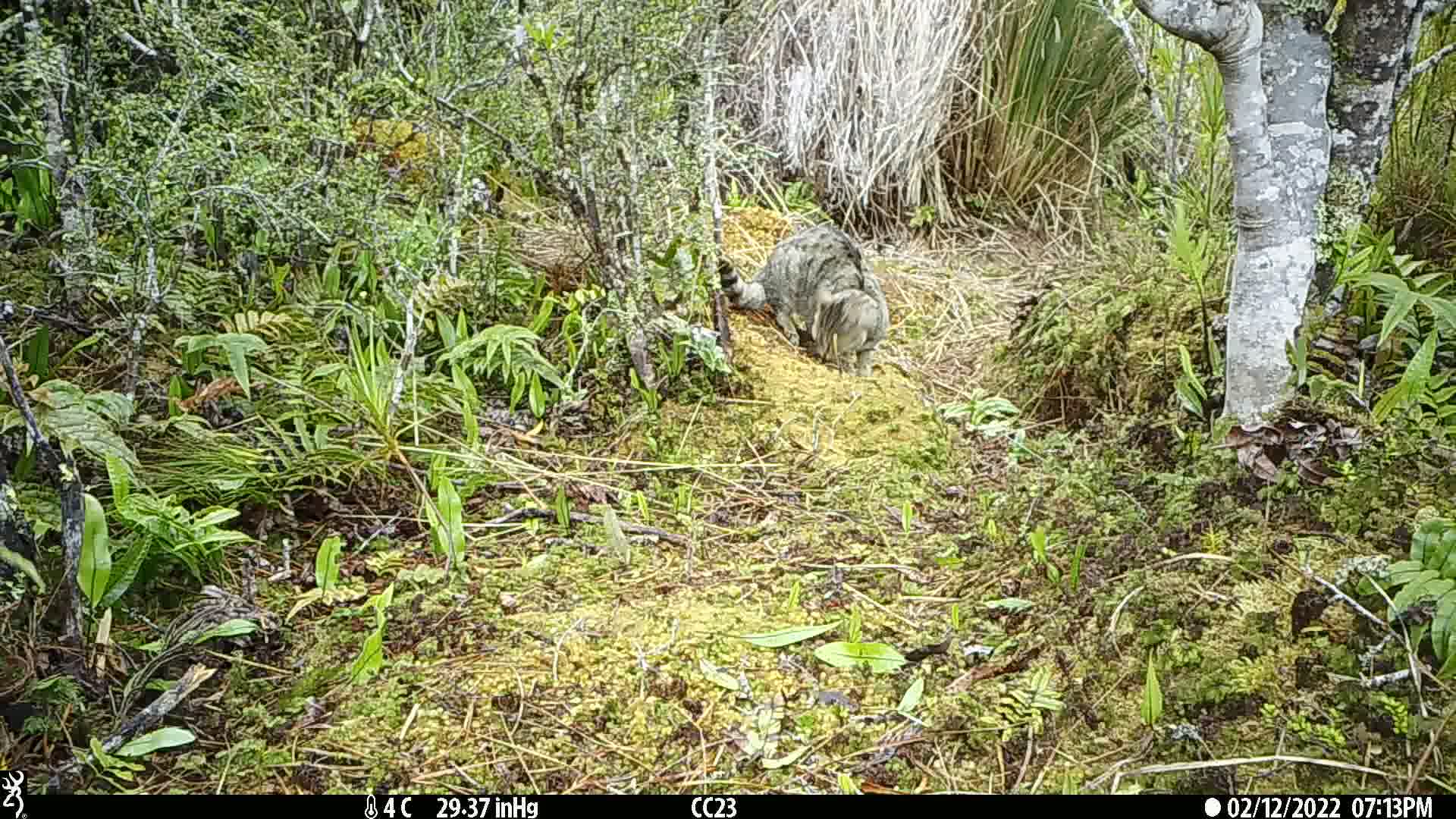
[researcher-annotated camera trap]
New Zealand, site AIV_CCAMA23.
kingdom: Animalia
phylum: Chordata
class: Mammalia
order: Carnivora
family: Felidae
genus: Felis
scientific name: Felis catus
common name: domestic cat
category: cat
Cat (domestic cat) (Felis catus).